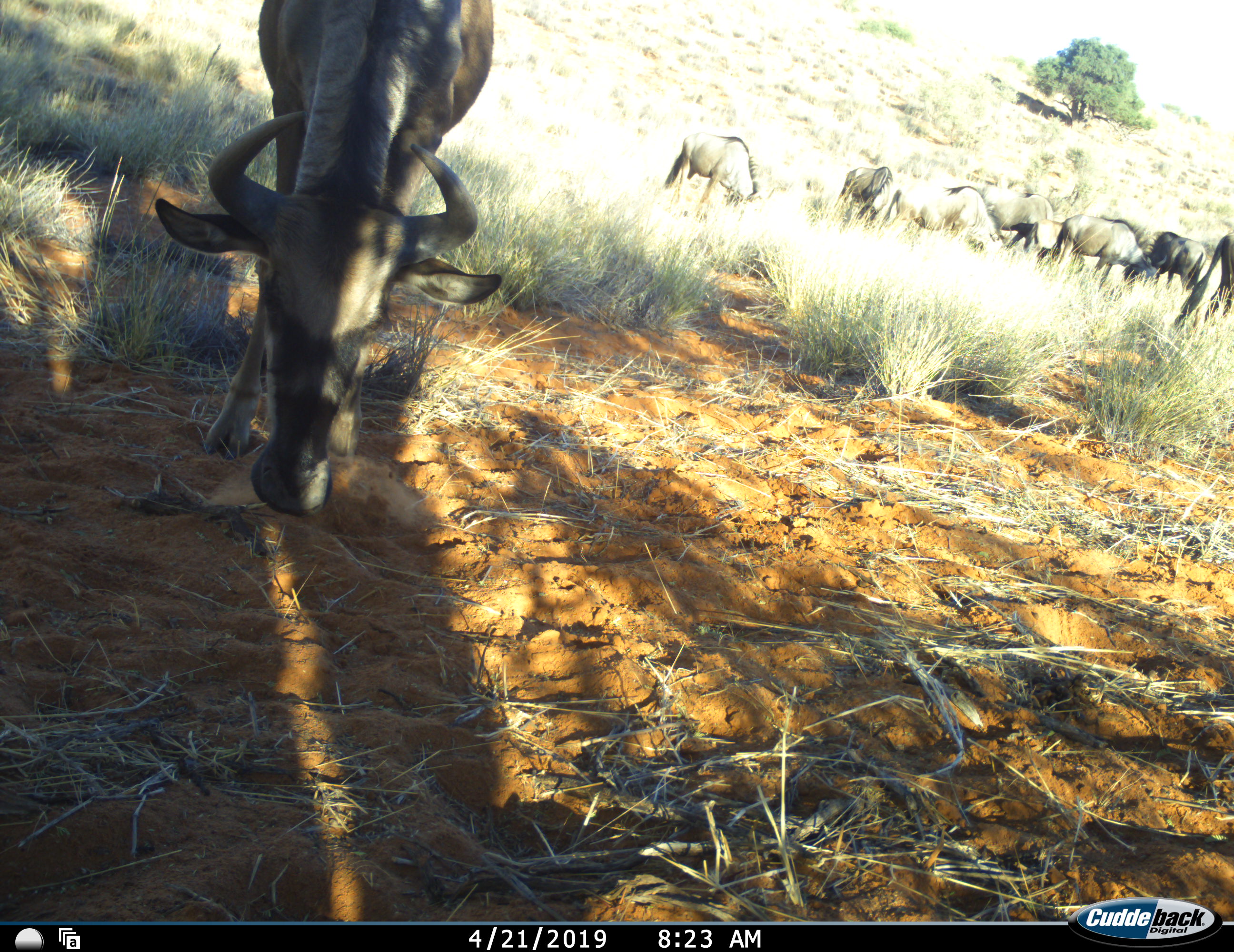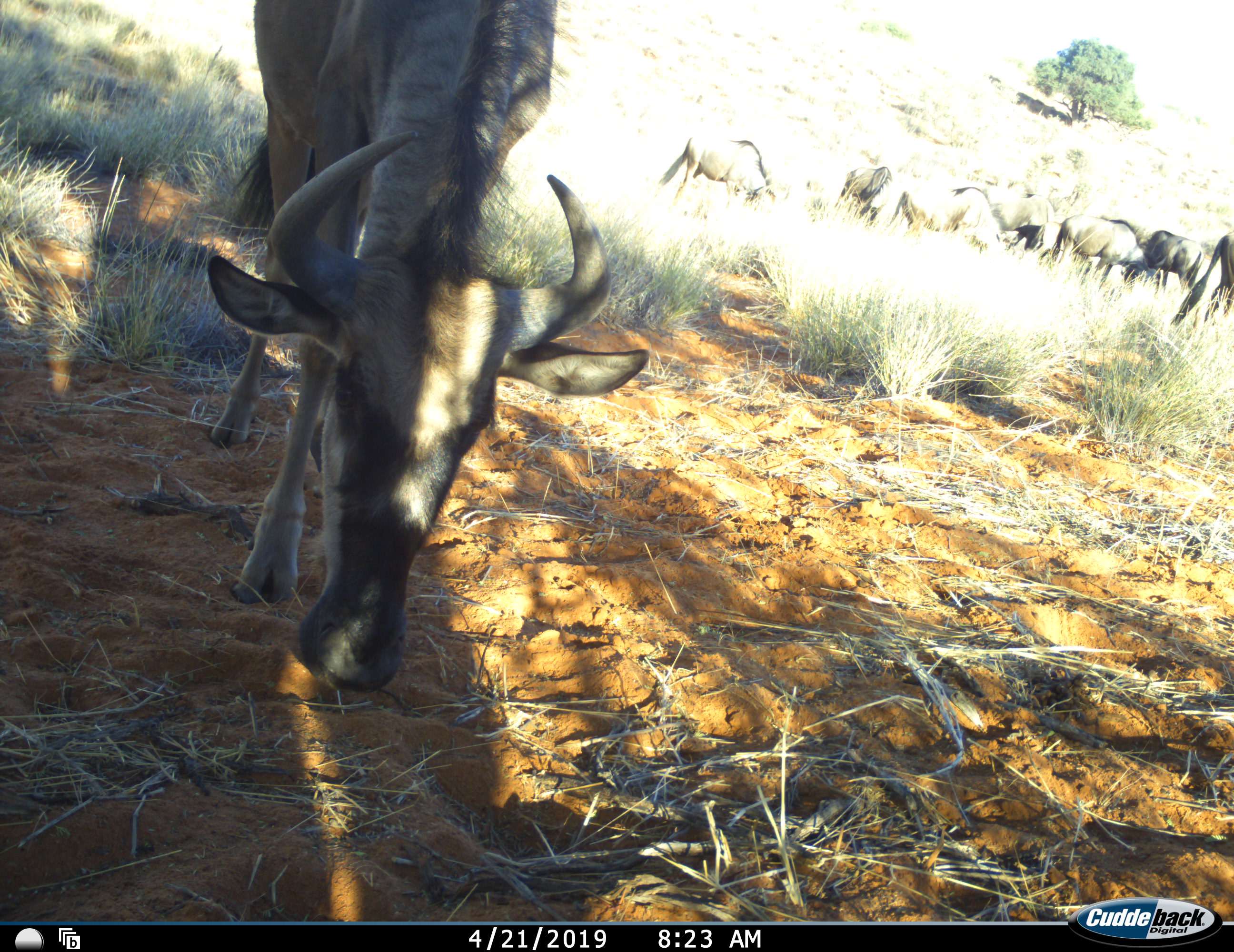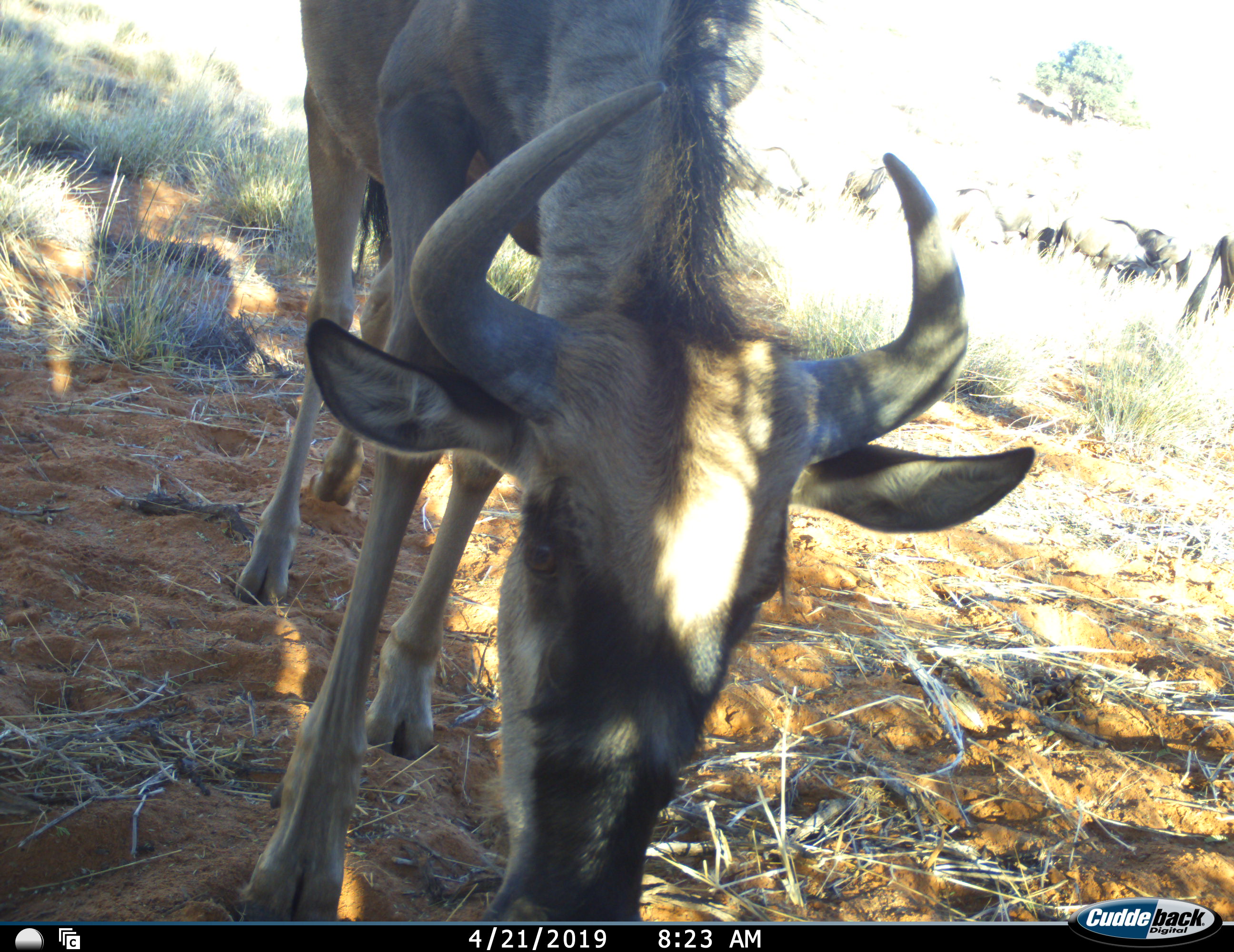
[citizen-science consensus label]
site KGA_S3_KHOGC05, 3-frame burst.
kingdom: Animalia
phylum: Chordata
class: Mammalia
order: Artiodactyla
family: Bovidae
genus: Connochaetes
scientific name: Connochaetes taurinus taurinus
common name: blue wildebeest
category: wildebeestblue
Wildebeestblue (blue wildebeest) (Connochaetes taurinus taurinus), count 8. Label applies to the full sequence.